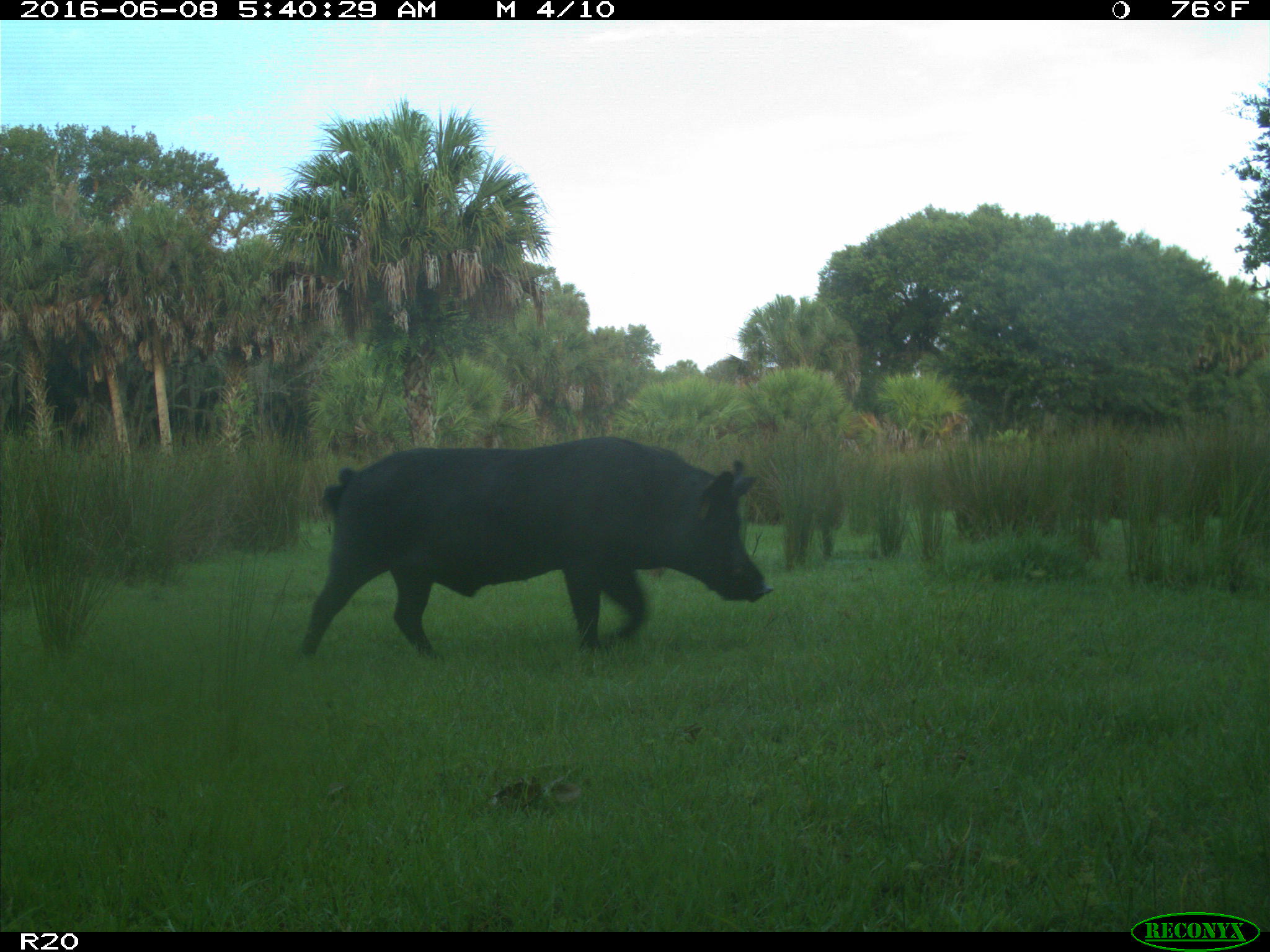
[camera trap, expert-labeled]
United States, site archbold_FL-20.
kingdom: Animalia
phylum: Chordata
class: Mammalia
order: Artiodactyla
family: Suidae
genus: Sus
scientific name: Sus scrofa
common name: wild boar